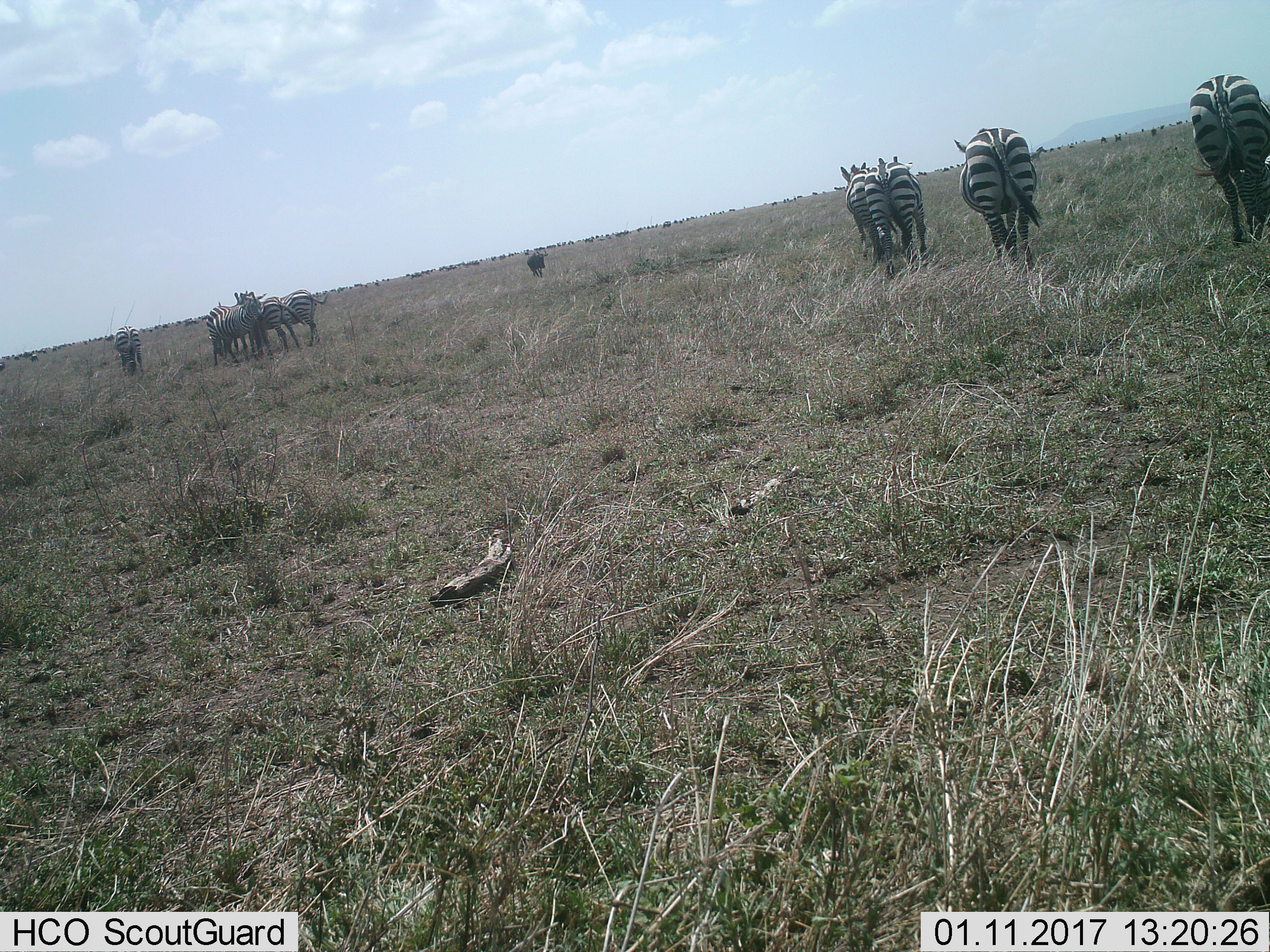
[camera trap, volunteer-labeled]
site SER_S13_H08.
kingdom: Animalia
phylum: Chordata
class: Mammalia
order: Perissodactyla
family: Equidae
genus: Equus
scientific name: Equus quagga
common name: plains zebra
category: zebraplains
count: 9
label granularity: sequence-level